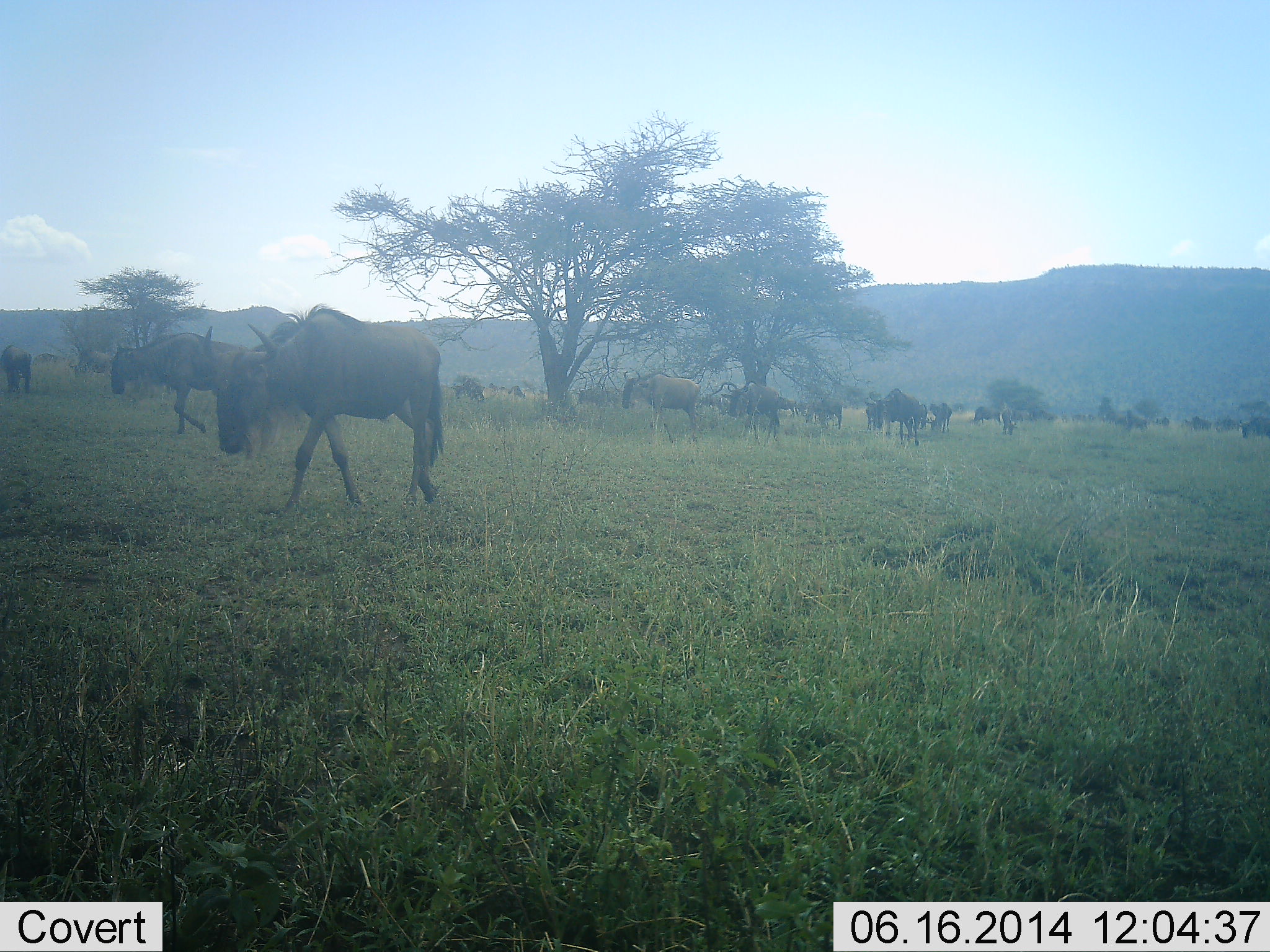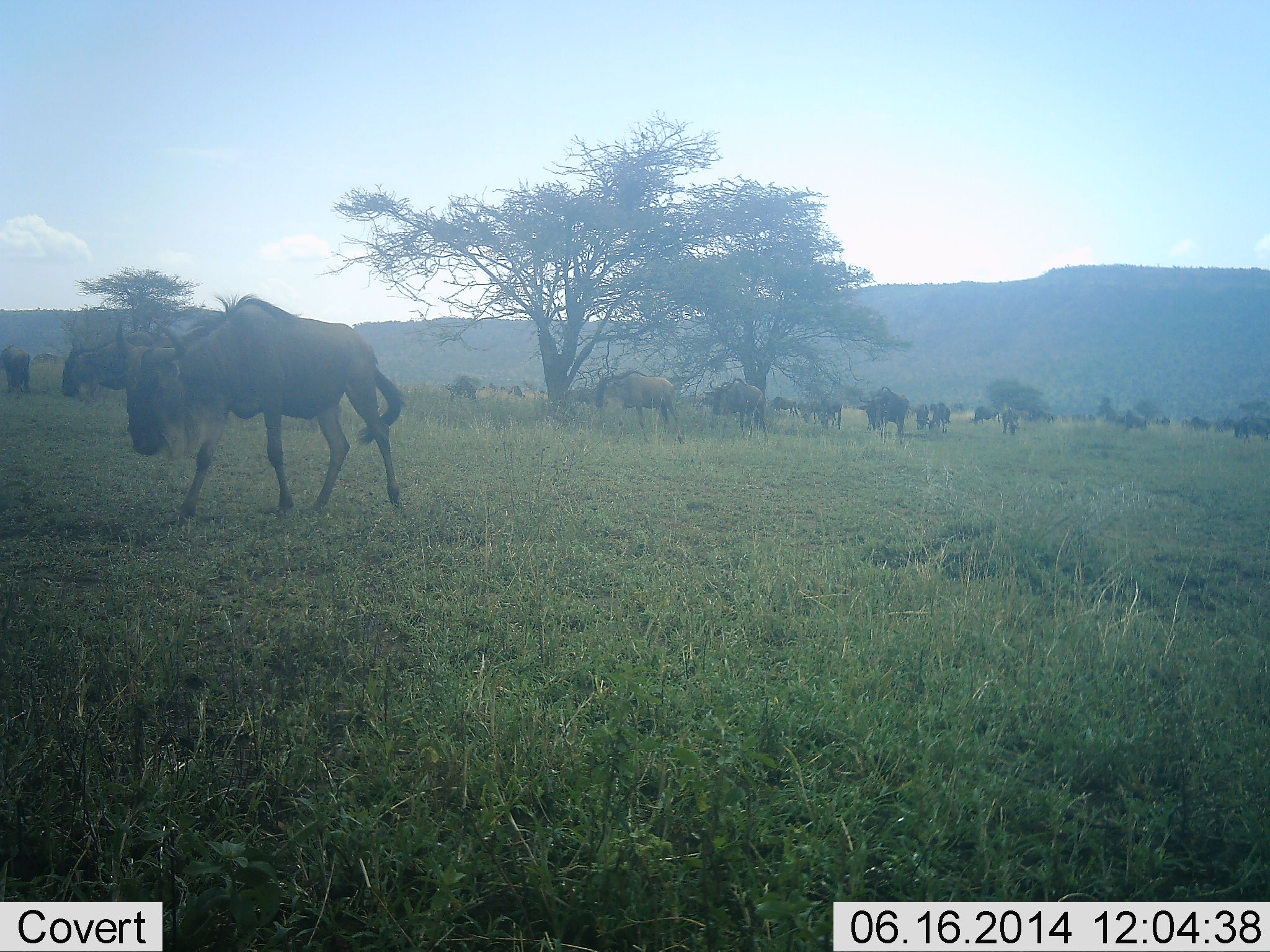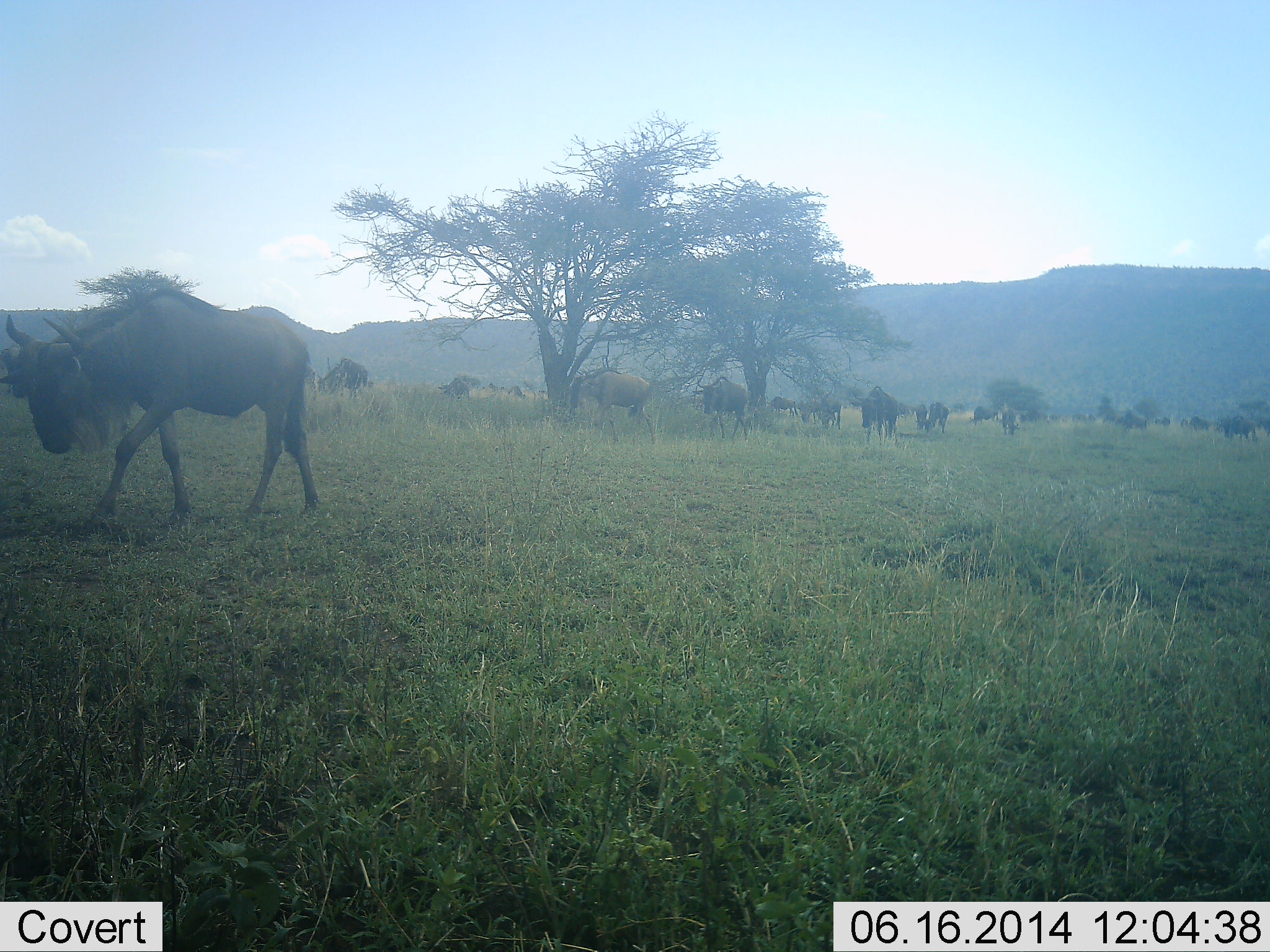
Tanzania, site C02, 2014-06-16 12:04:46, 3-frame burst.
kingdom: Animalia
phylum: Chordata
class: Mammalia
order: Artiodactyla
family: Bovidae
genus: Connochaetes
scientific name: Connochaetes taurinus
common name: blue wildebeest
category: wildebeest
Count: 11-50.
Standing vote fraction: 40%.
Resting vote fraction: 0%.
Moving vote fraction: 70%.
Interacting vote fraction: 10%.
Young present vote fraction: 0%.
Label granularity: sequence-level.